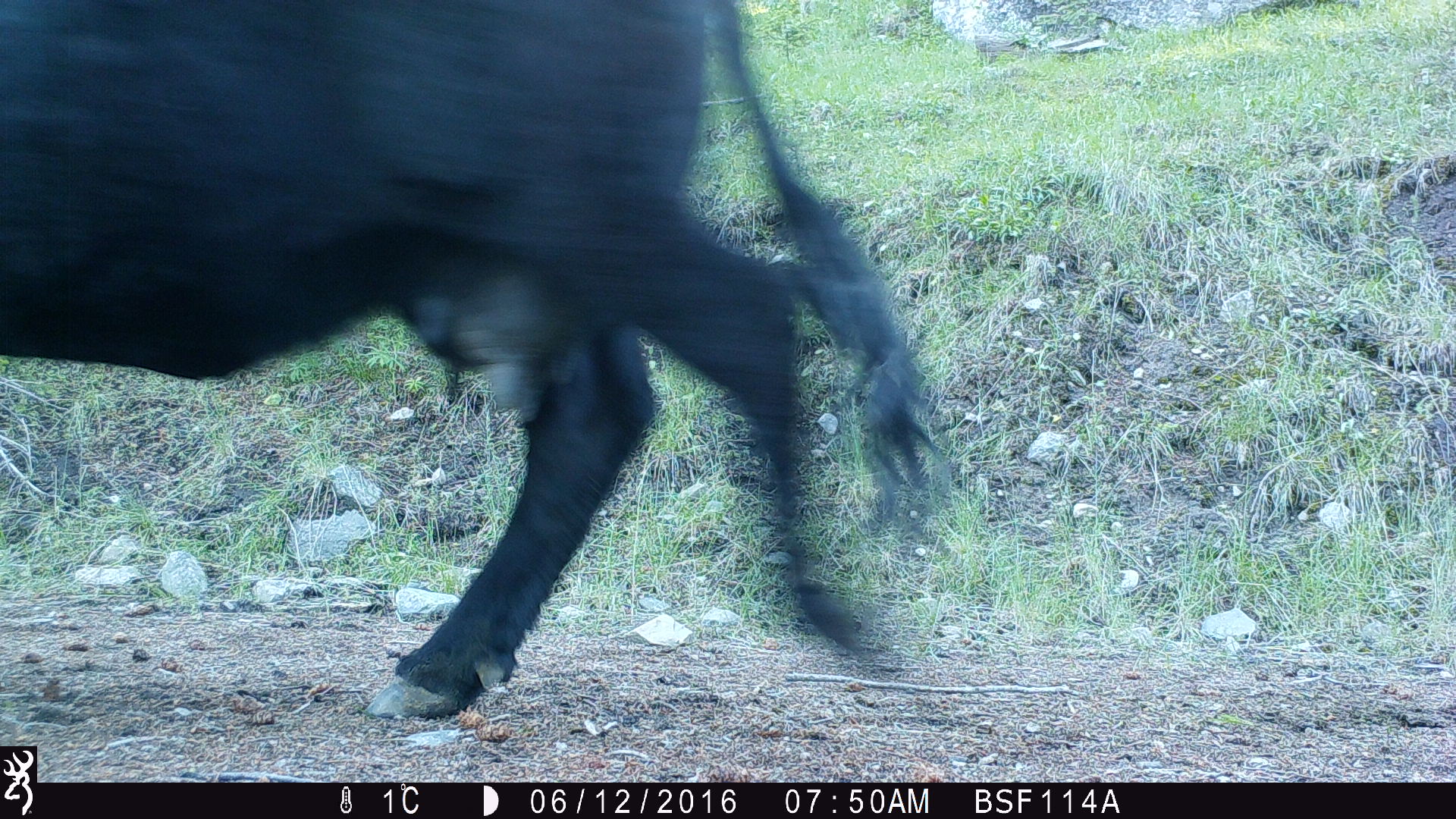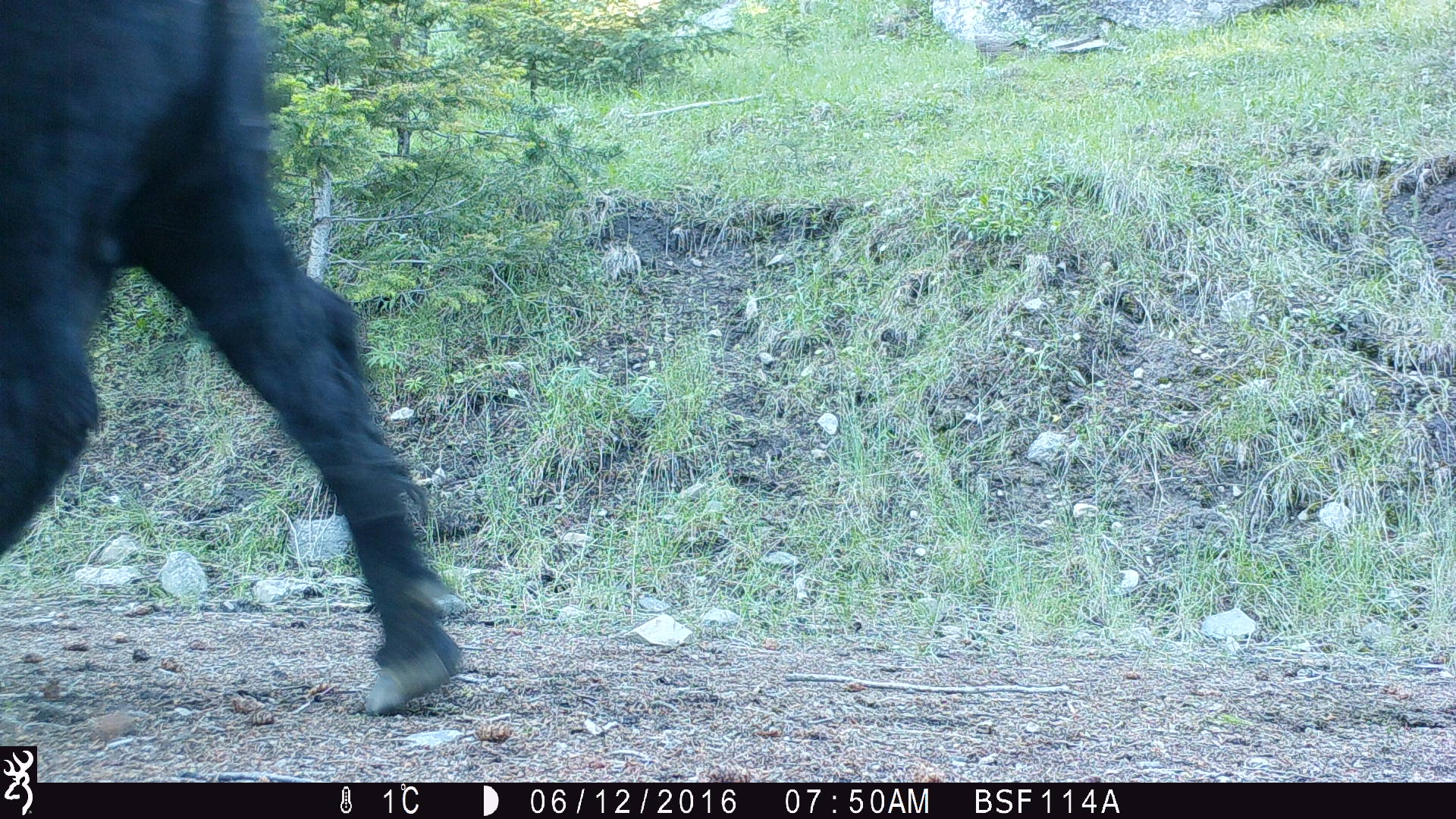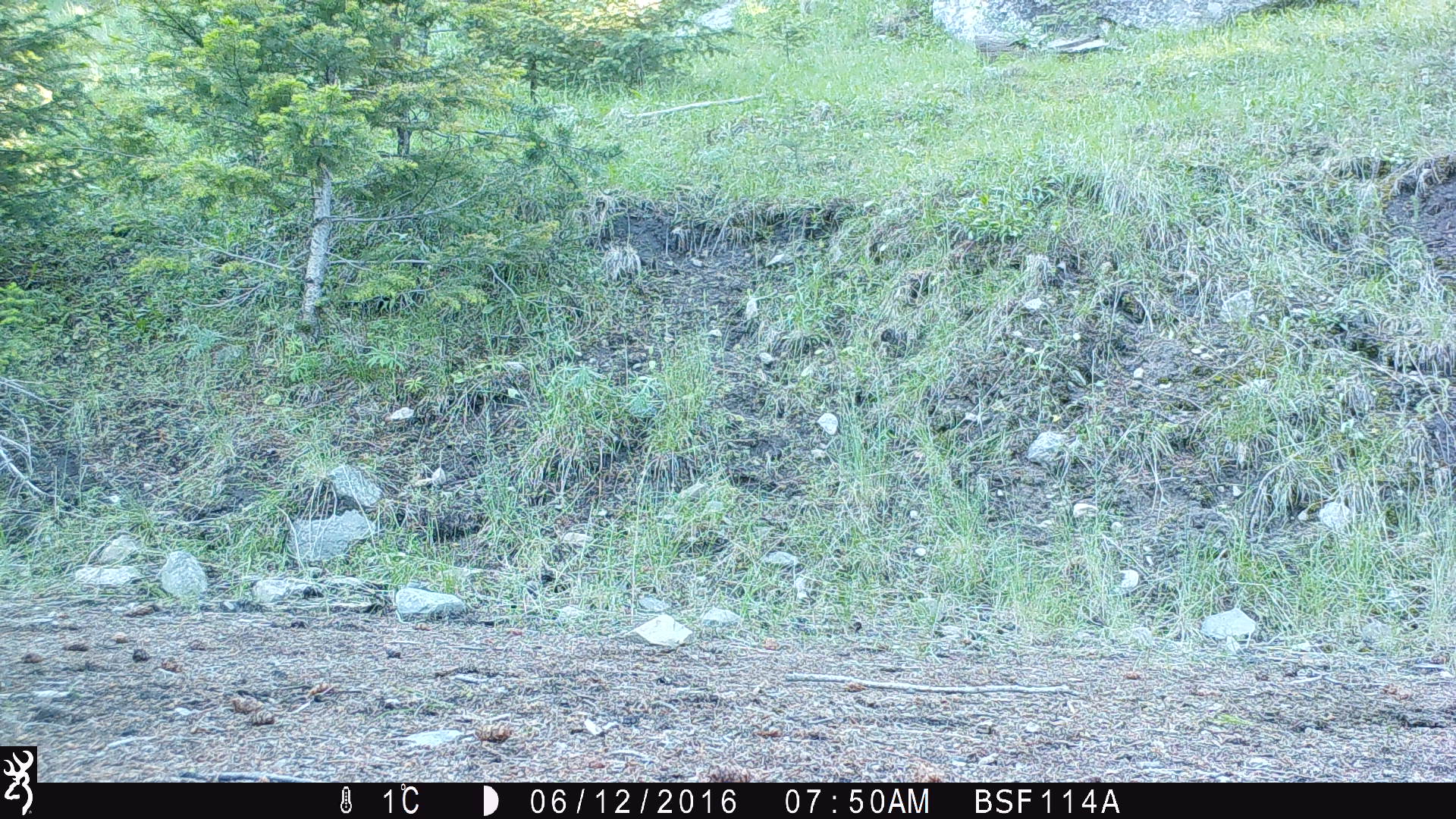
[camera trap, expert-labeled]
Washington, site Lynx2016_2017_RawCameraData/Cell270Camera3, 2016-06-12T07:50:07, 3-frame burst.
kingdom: Animalia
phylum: Chordata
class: Mammalia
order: Artiodactyla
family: Bovidae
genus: Bos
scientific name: Bos taurus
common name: domestic cattle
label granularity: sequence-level